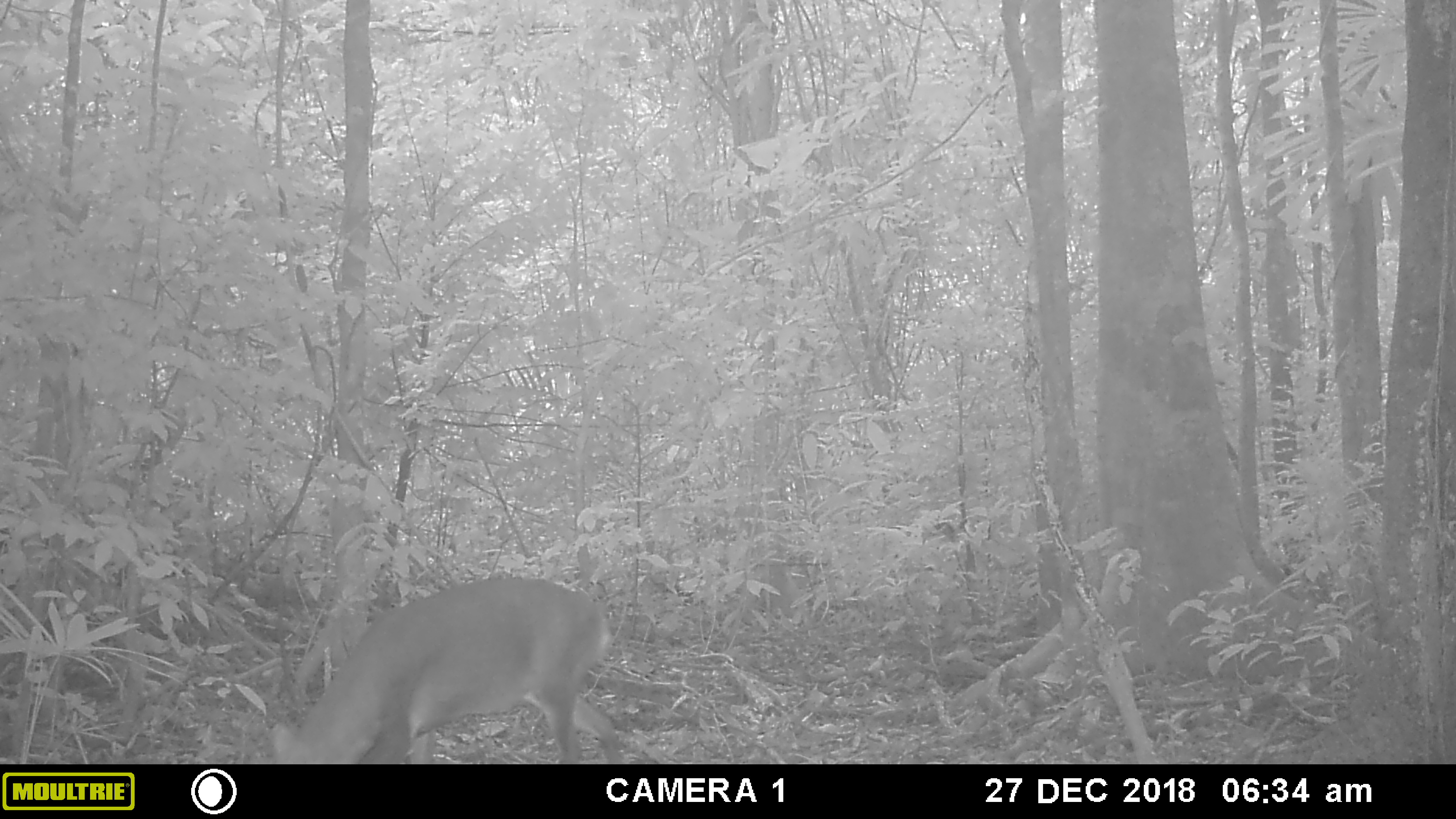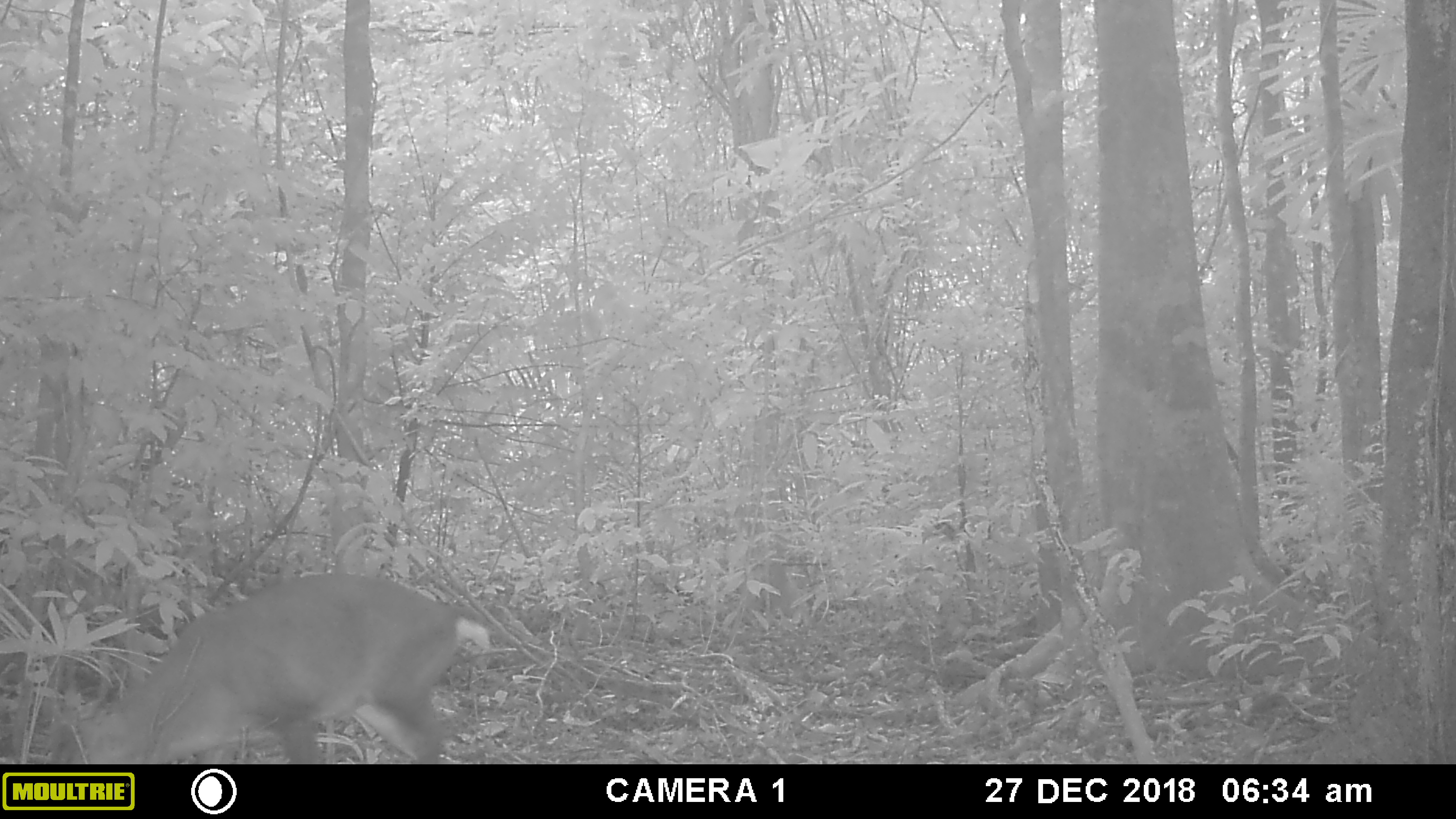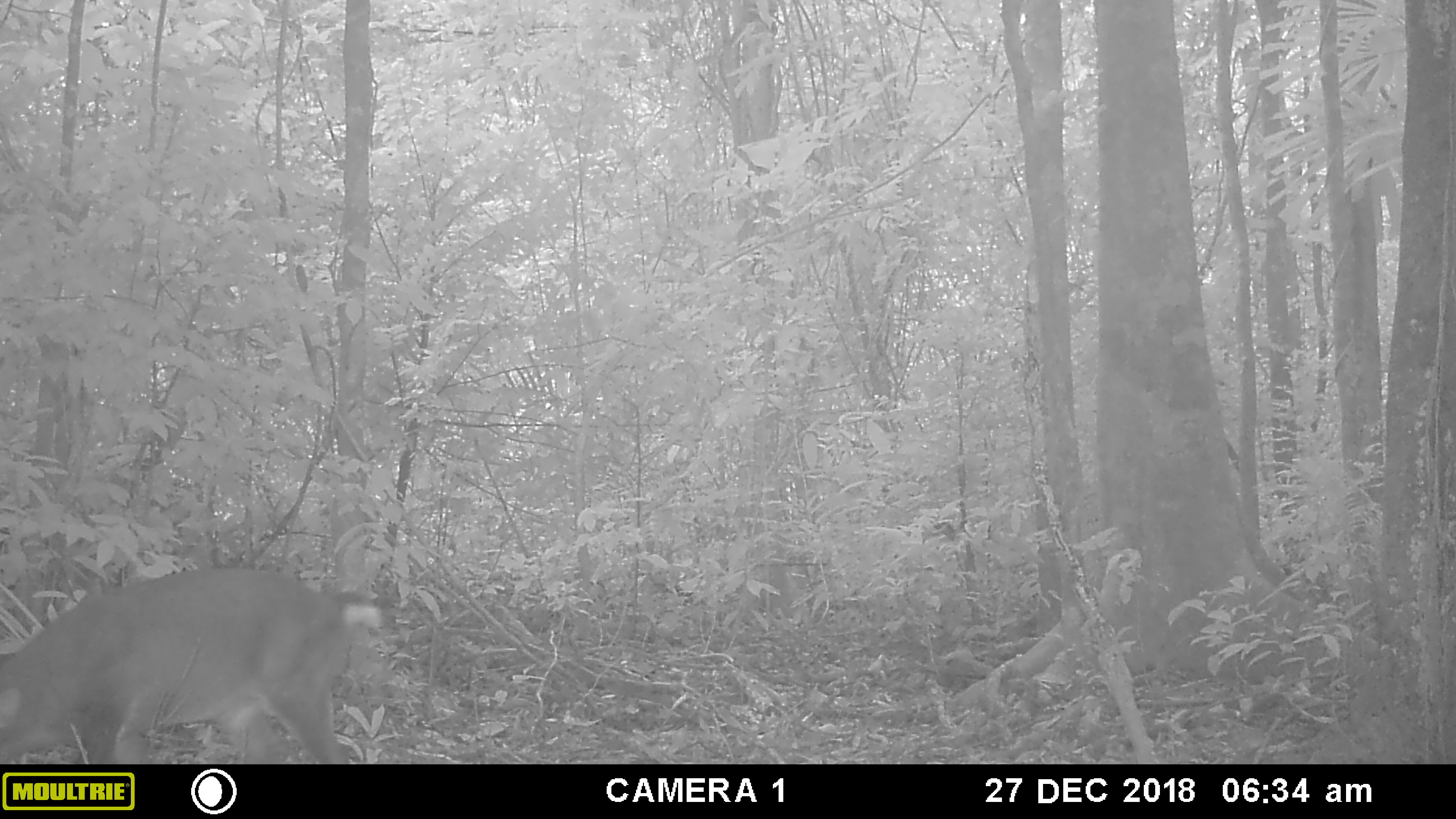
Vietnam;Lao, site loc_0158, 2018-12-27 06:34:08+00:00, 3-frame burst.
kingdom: Animalia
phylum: Chordata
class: Mammalia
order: Artiodactyla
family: Cervidae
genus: Muntiacus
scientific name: Muntiacus vuquangensis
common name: large-antlered muntjac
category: large antlered muntjac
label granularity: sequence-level